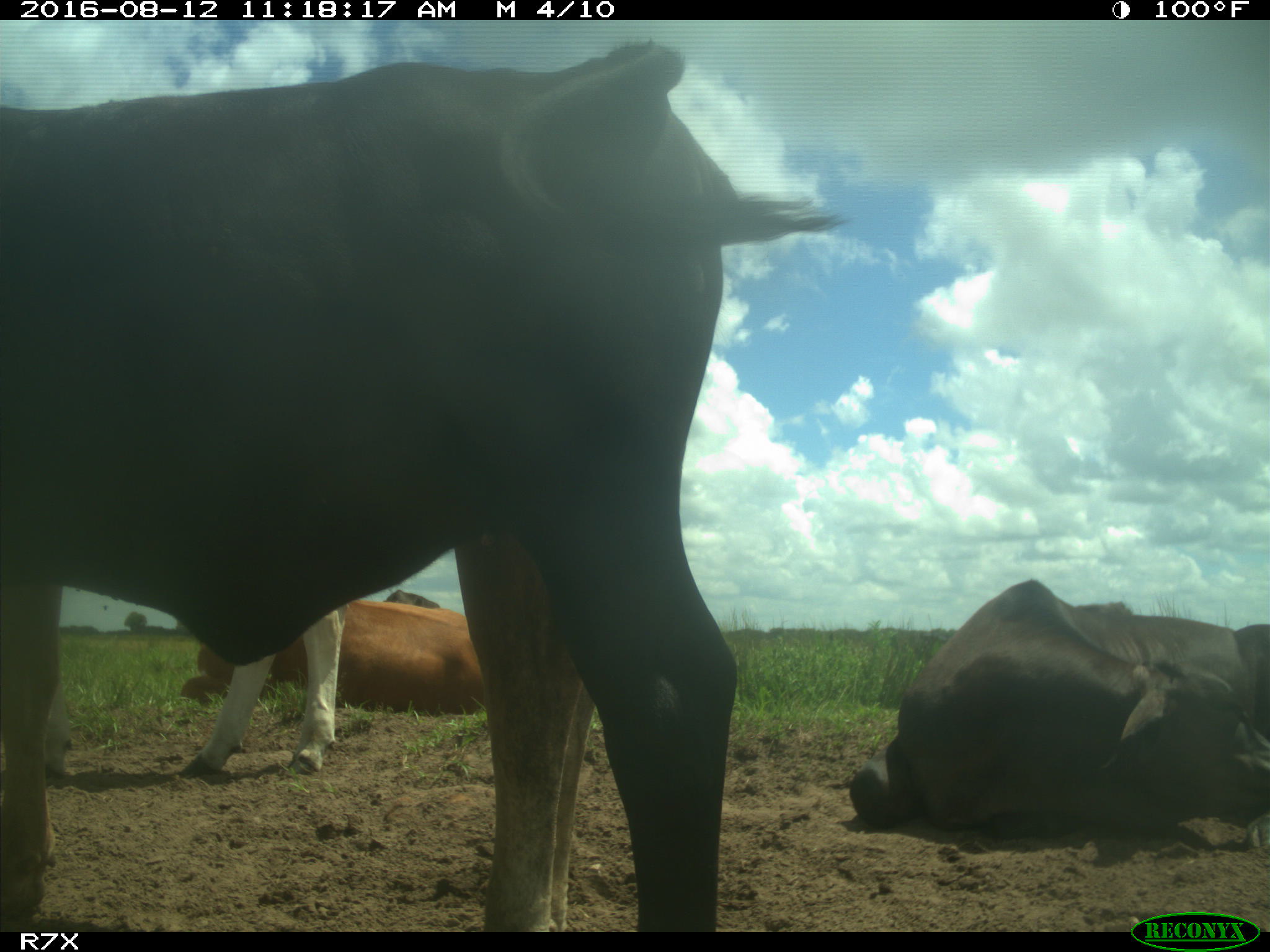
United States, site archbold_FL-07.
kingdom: Animalia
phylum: Chordata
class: Mammalia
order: Artiodactyla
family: Bovidae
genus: Bos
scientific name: Bos taurus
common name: domestic cow